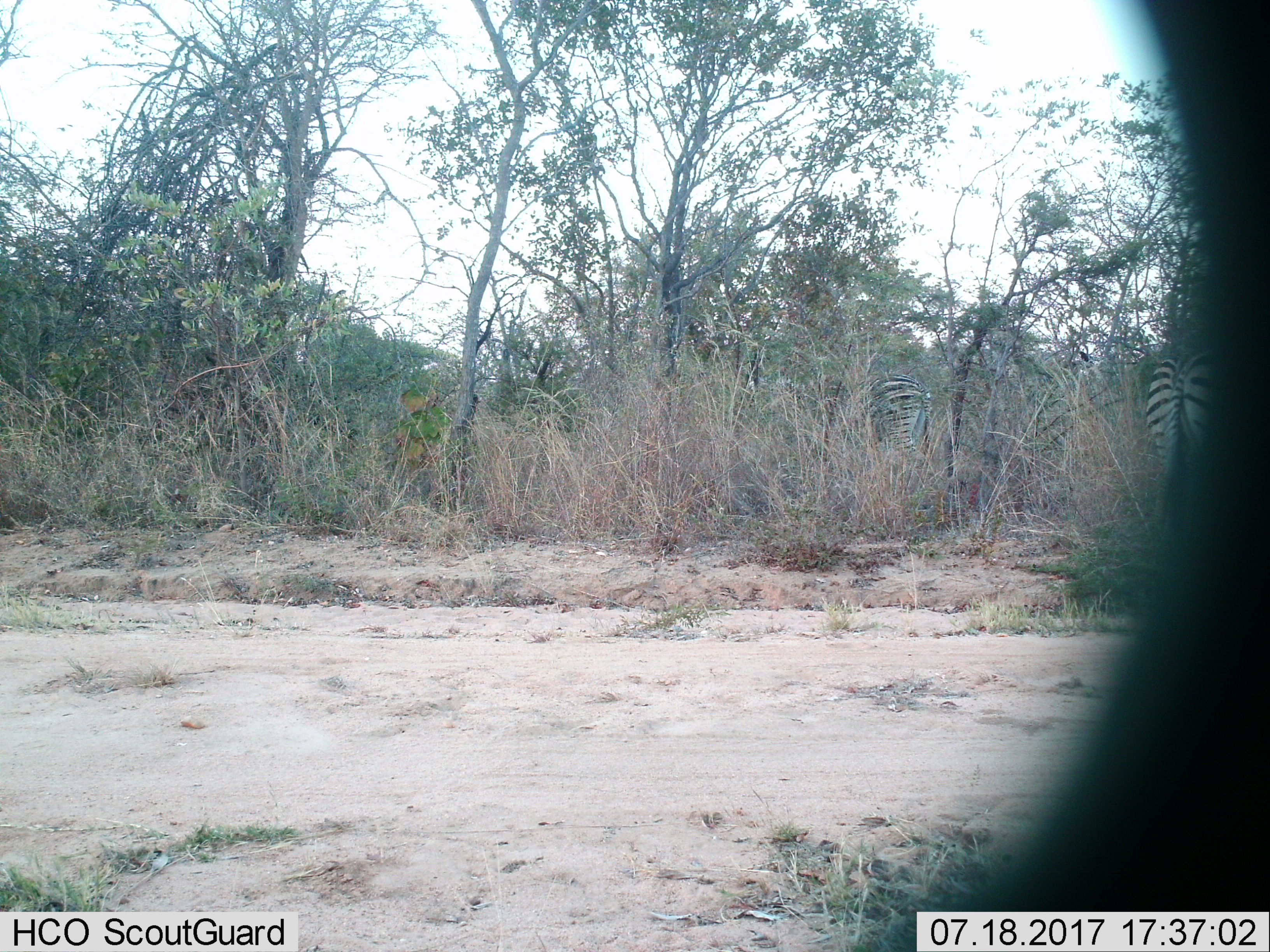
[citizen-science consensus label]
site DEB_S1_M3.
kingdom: Animalia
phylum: Chordata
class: Mammalia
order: Perissodactyla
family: Equidae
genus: Equus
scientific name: Equus quagga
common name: plains zebra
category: zebraplains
Zebraplains (plains zebra) (Equus quagga), count 2. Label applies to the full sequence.